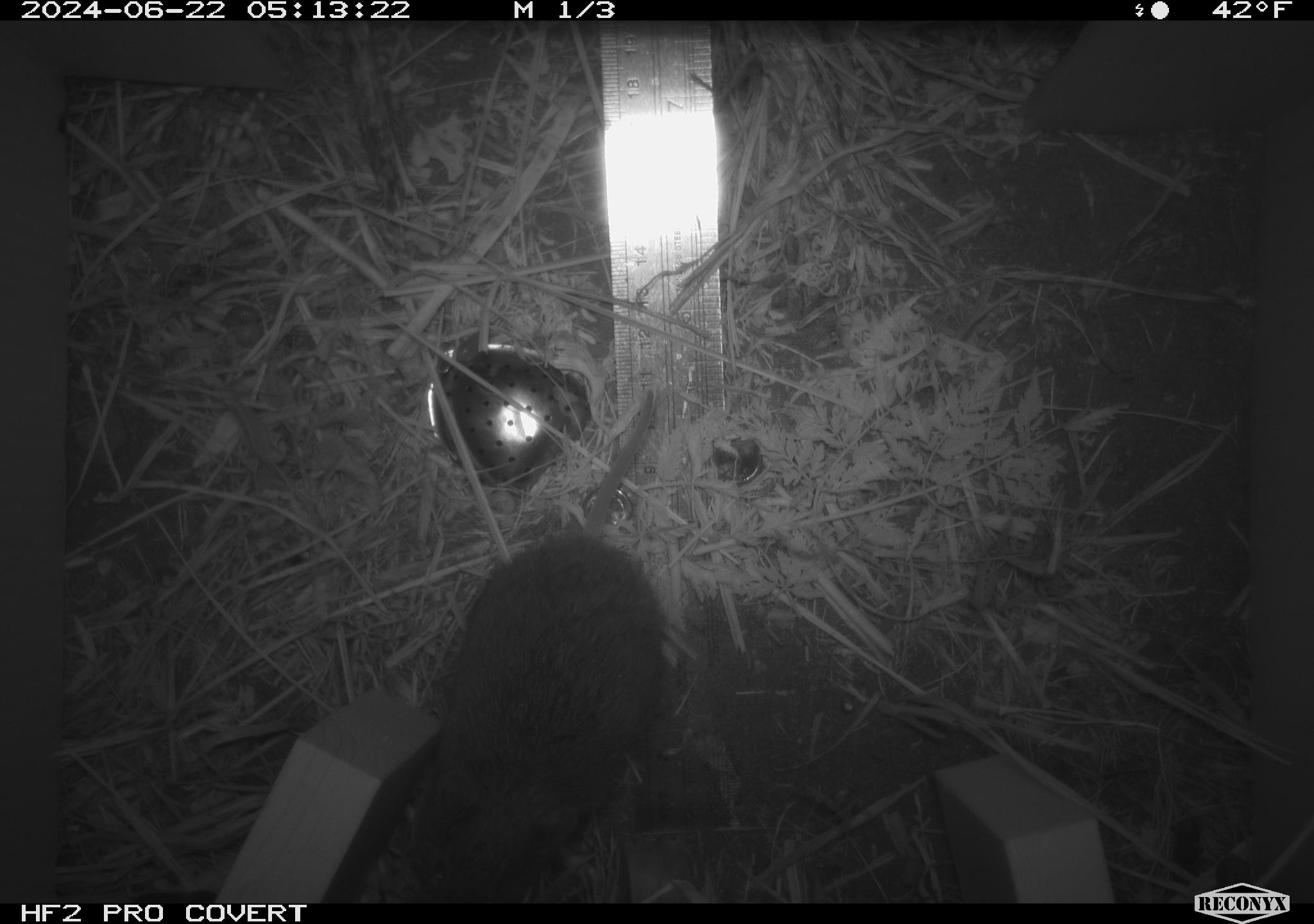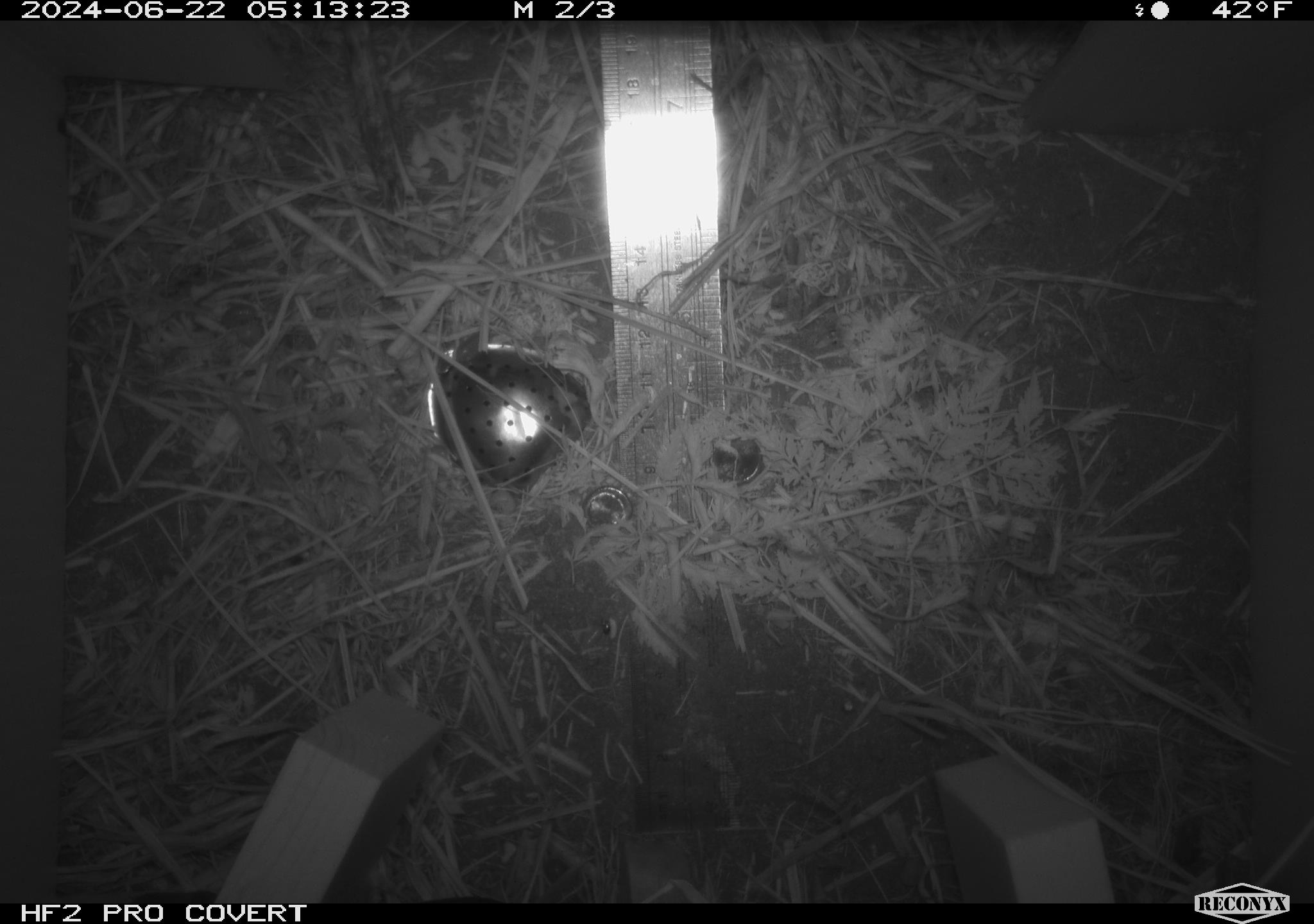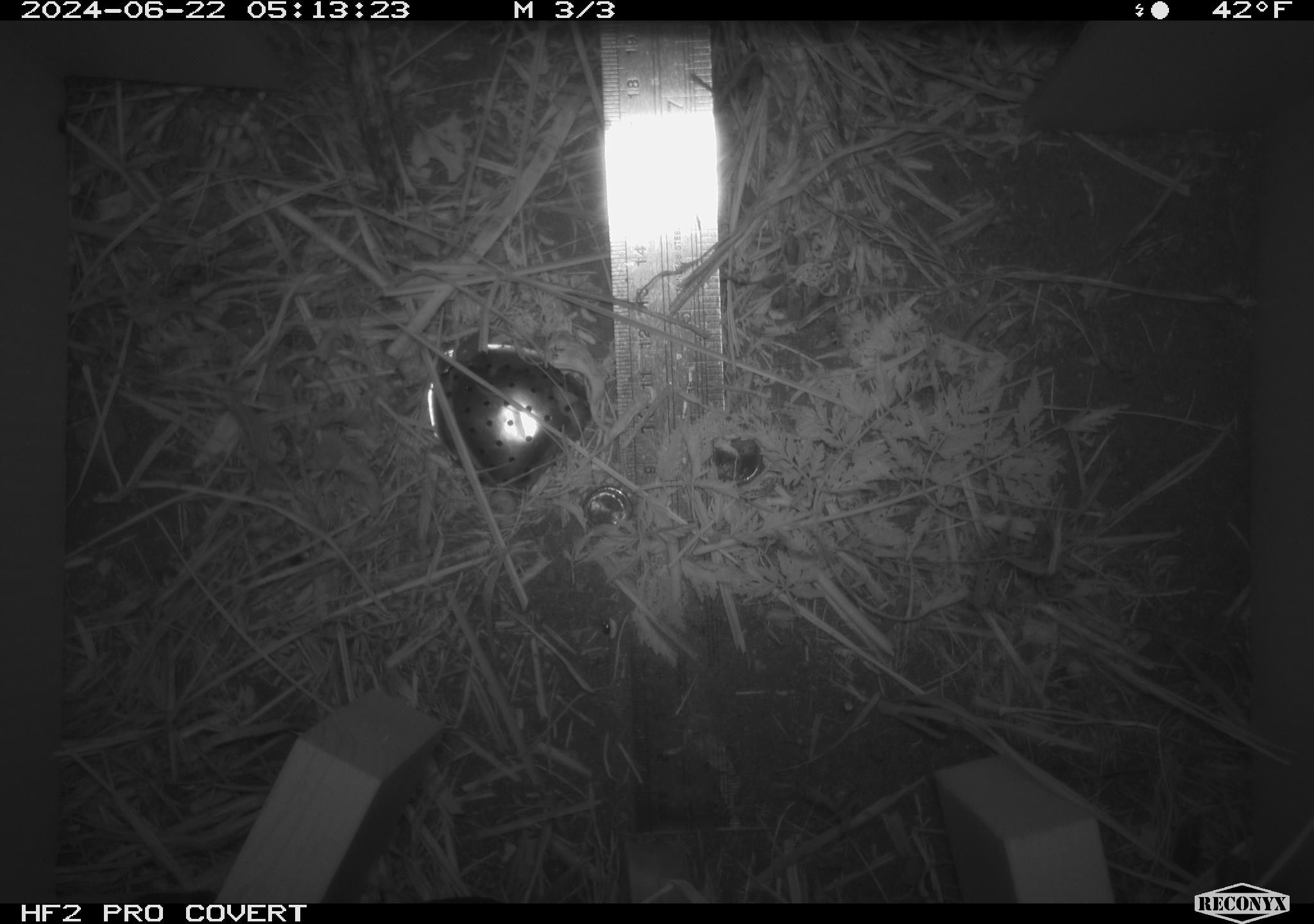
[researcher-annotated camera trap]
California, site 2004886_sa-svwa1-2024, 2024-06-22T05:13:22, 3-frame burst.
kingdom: Animalia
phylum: Chordata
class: Mammalia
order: Rodentia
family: Cricetidae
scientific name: Arvicolinae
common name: voles, lemmings, and muskrats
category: arvicolinae subfamily